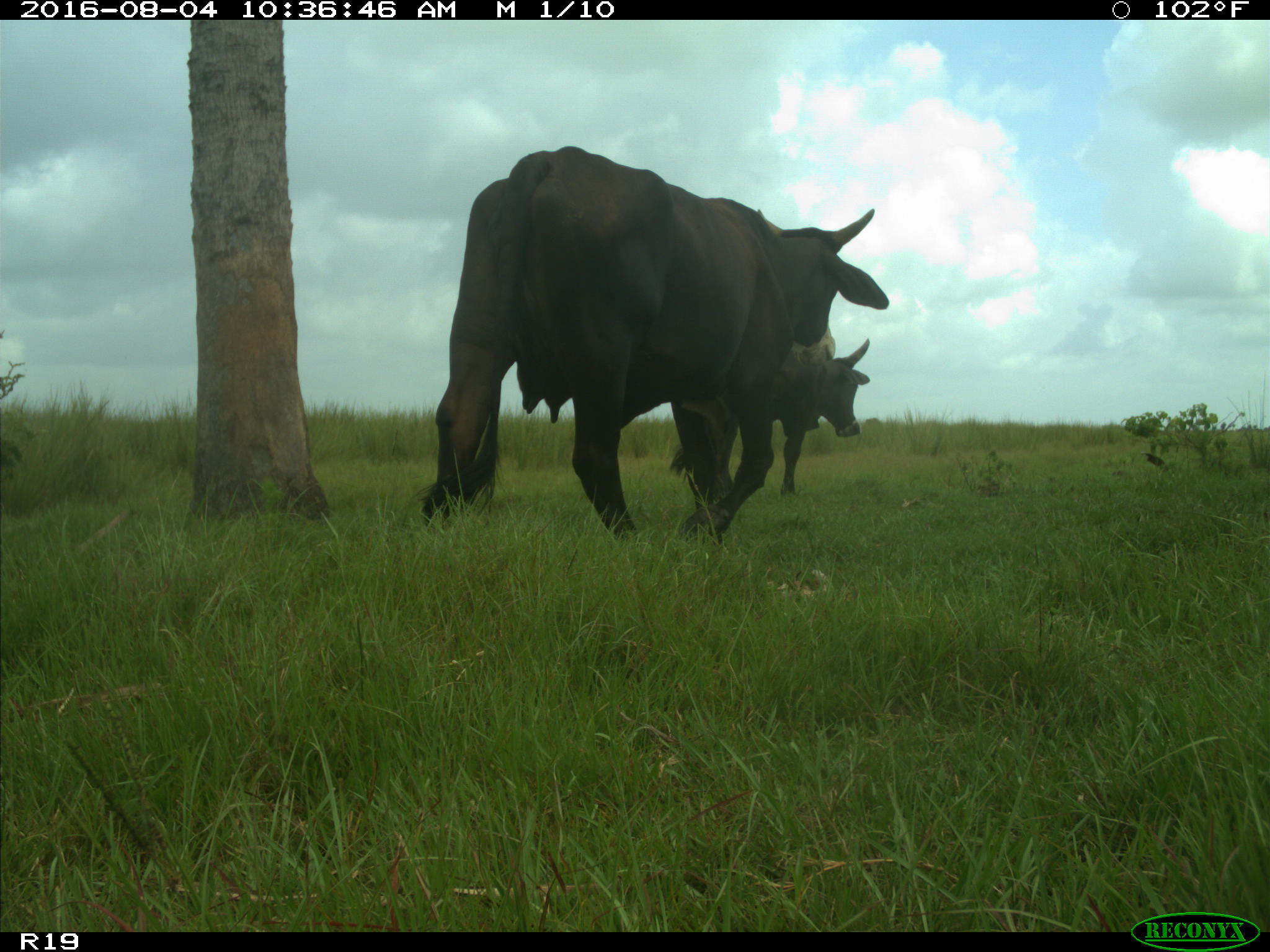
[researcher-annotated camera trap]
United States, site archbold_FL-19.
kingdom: Animalia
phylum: Chordata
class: Mammalia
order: Artiodactyla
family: Bovidae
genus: Bos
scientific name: Bos taurus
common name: domestic cow